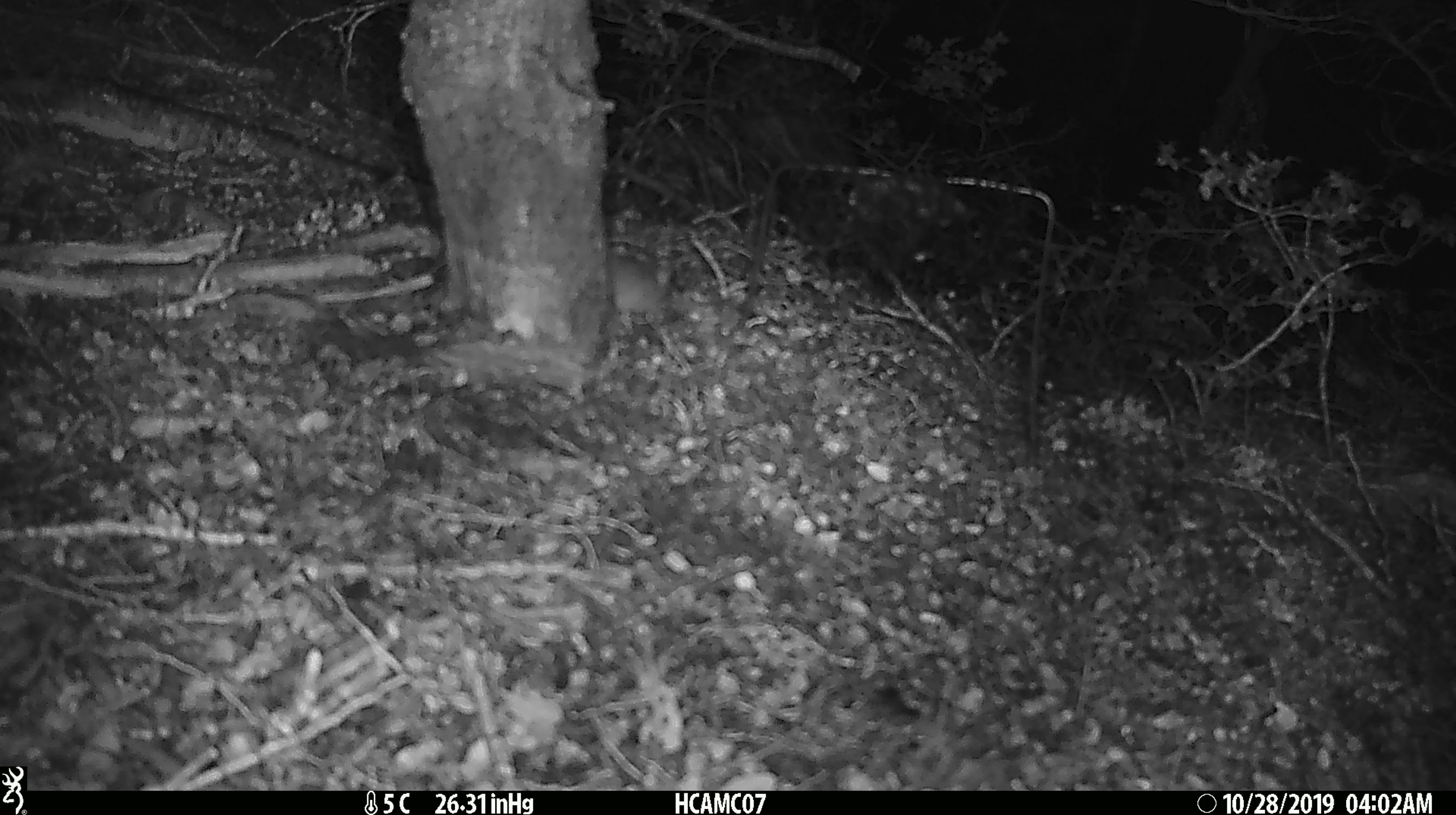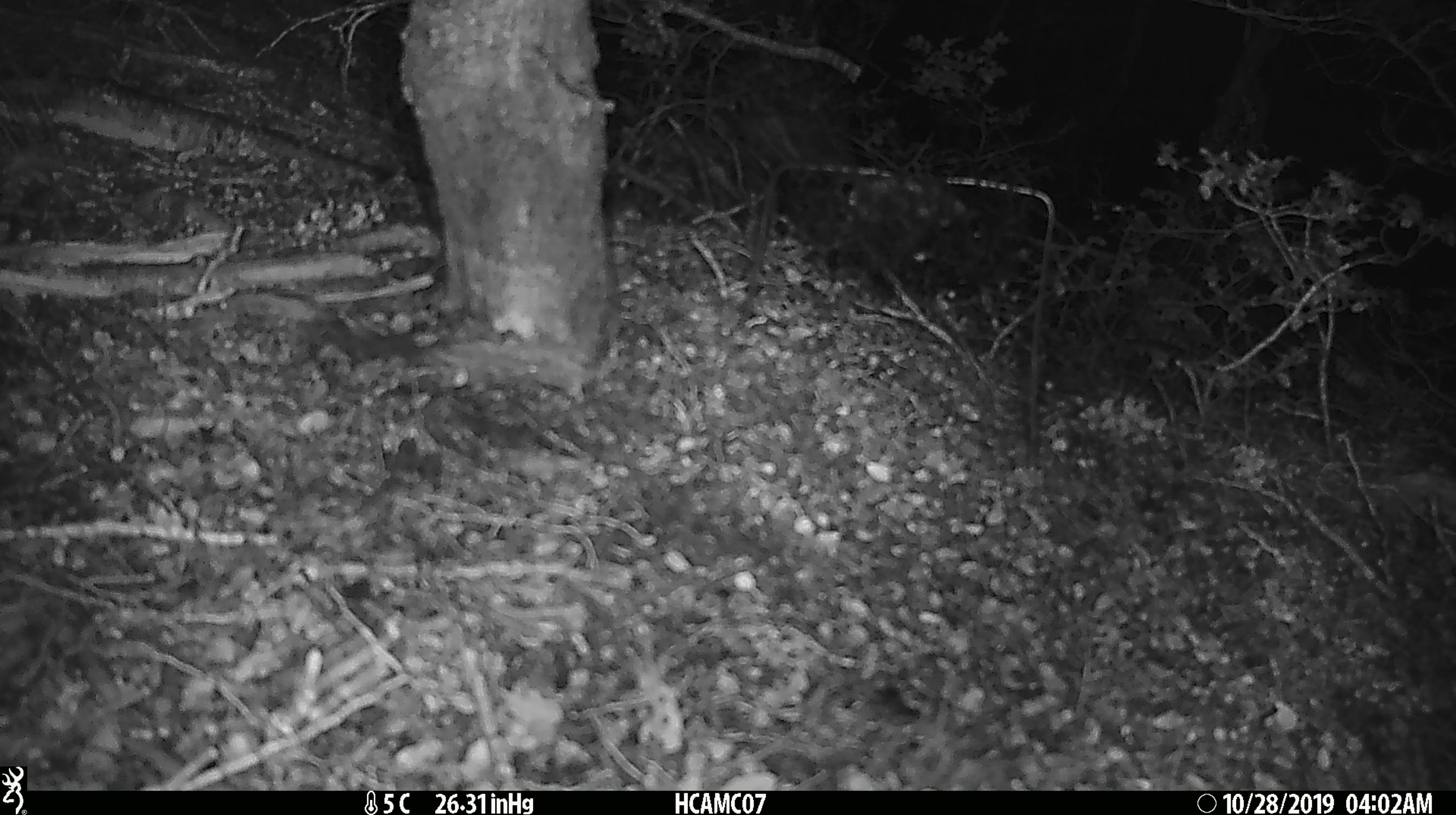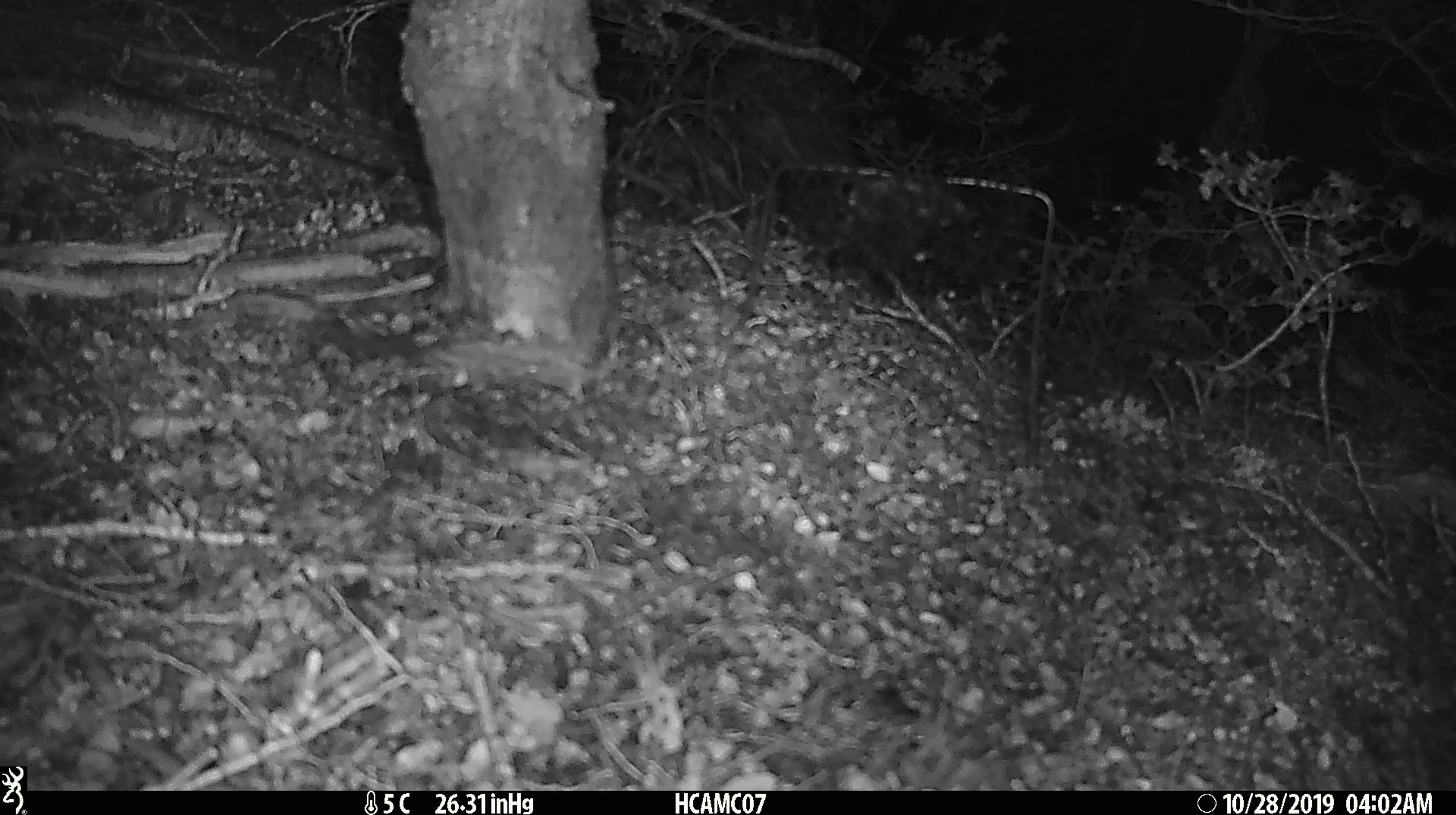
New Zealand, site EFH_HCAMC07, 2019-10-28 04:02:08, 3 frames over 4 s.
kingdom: Animalia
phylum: Chordata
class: Mammalia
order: Rodentia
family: Muridae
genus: Mus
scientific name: Mus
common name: mouse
Mouse (Mus).